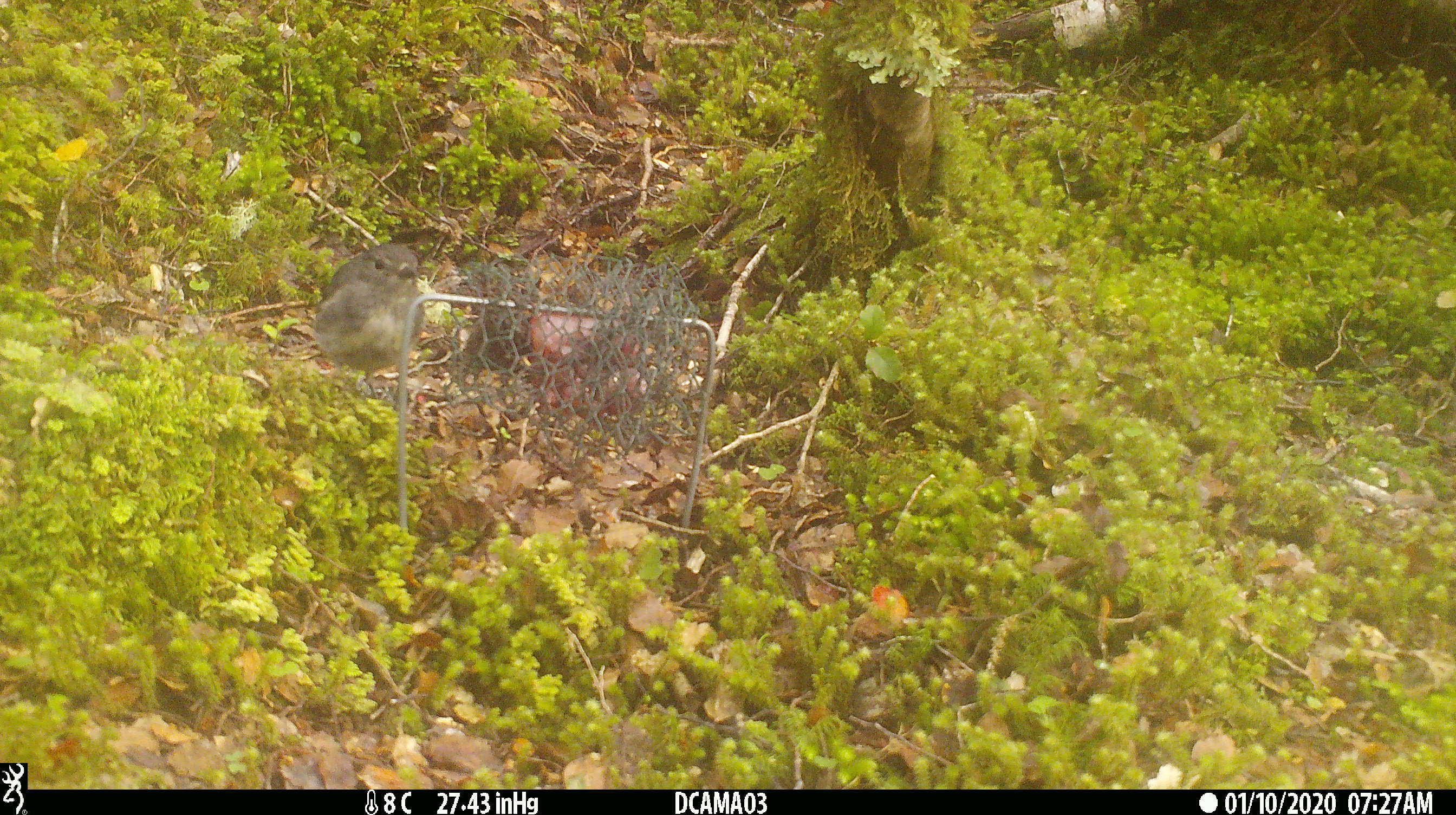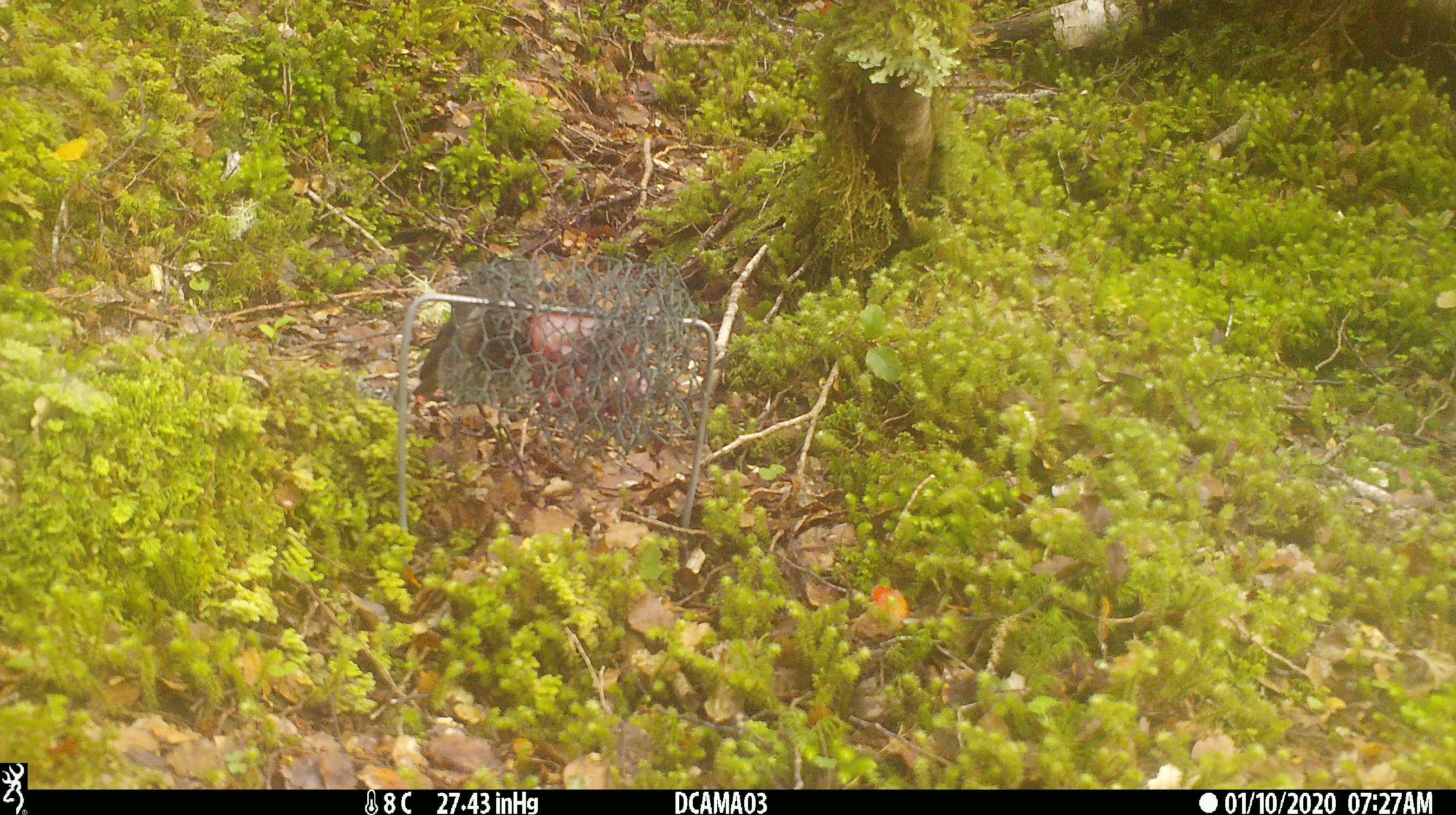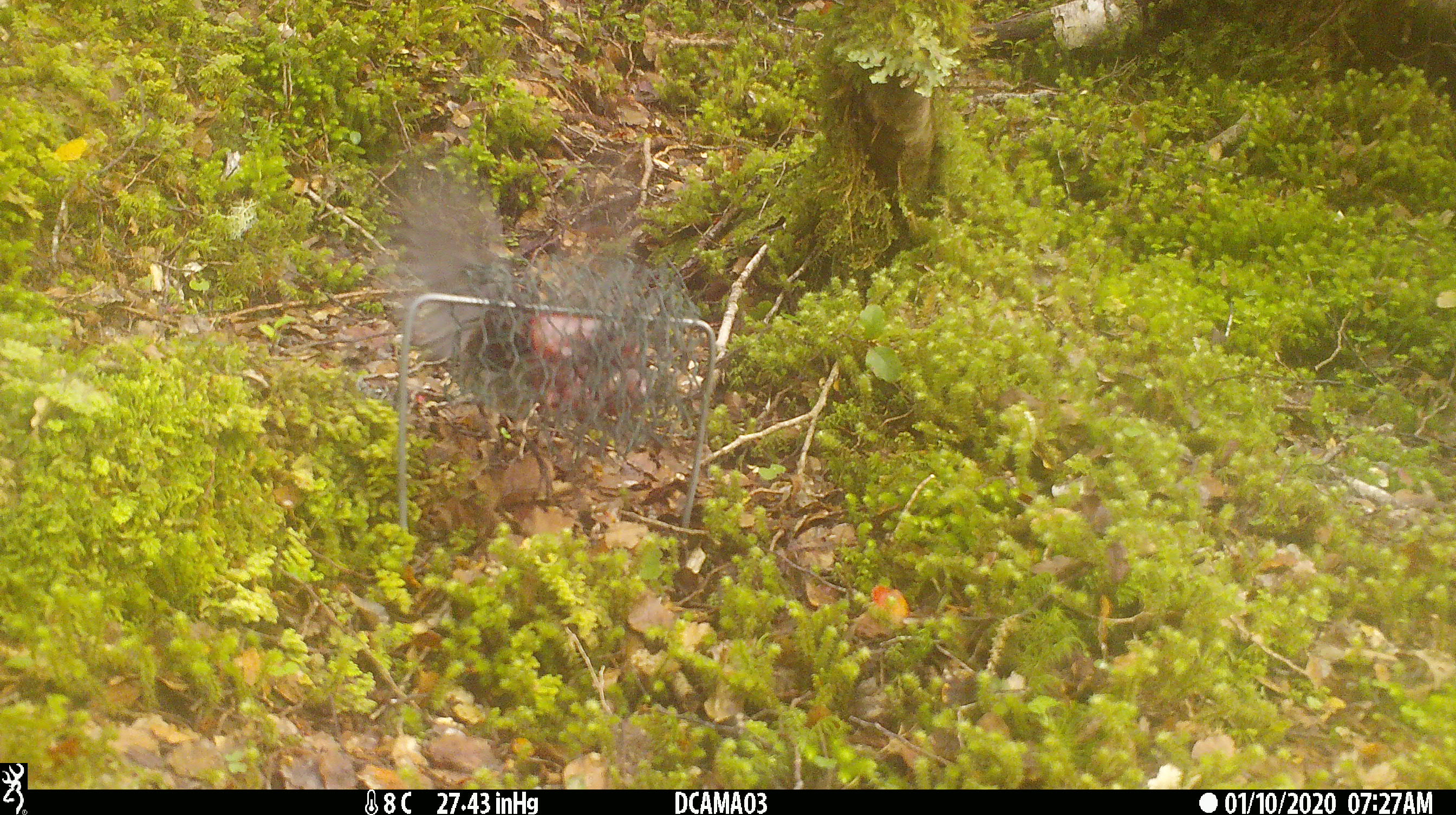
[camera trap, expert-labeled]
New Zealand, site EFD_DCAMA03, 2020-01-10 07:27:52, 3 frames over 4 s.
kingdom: Animalia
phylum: Chordata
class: Aves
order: Passeriformes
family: Petroicidae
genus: Petroica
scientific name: Petroica australis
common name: new zealand robin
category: robin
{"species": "robin (new zealand robin) (Petroica australis)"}